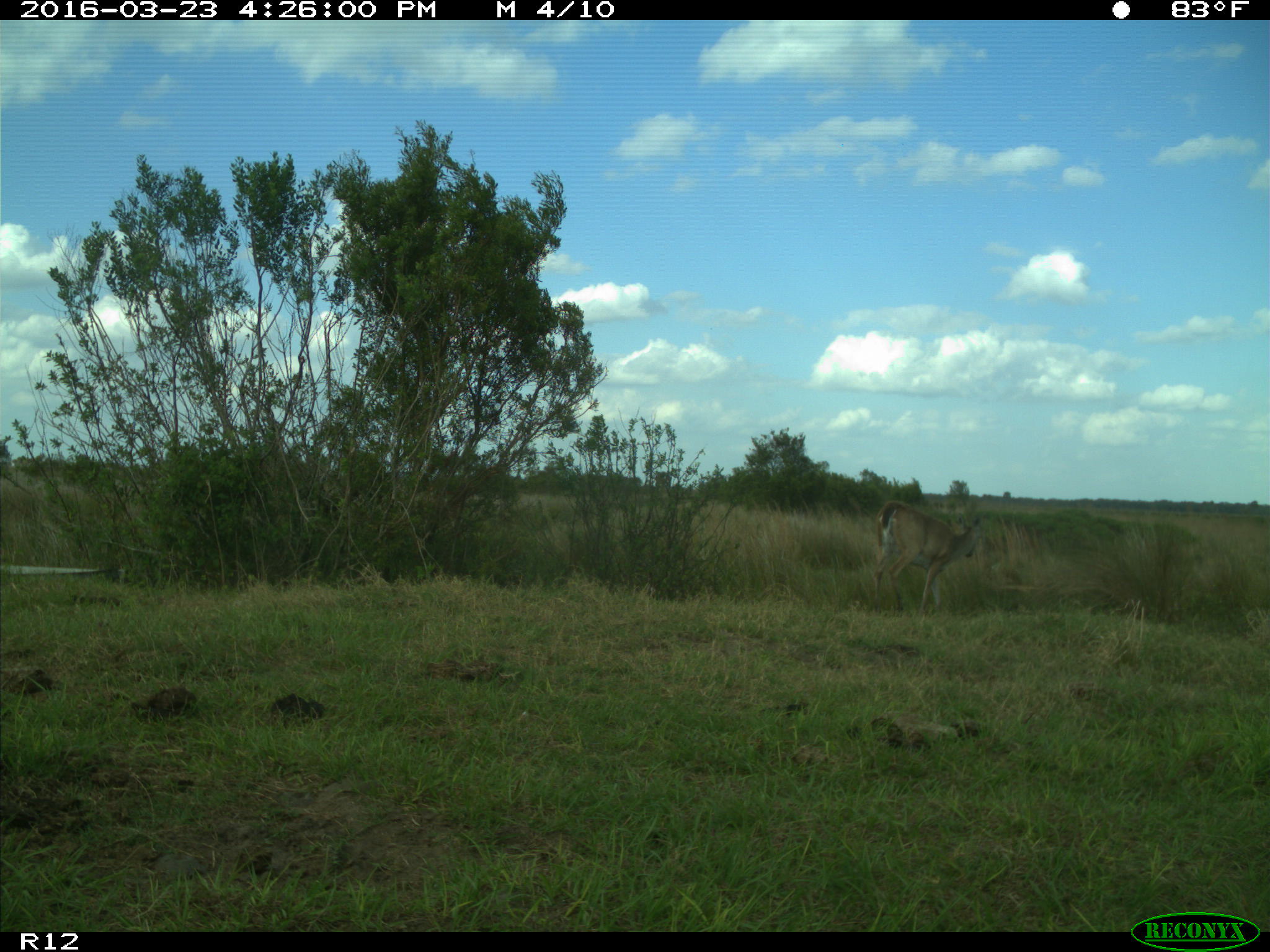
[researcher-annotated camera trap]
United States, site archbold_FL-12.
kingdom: Animalia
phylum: Chordata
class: Mammalia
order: Artiodactyla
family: Cervidae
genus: Odocoileus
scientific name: Odocoileus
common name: deer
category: unidentified deer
Unidentified deer (deer) (Odocoileus).